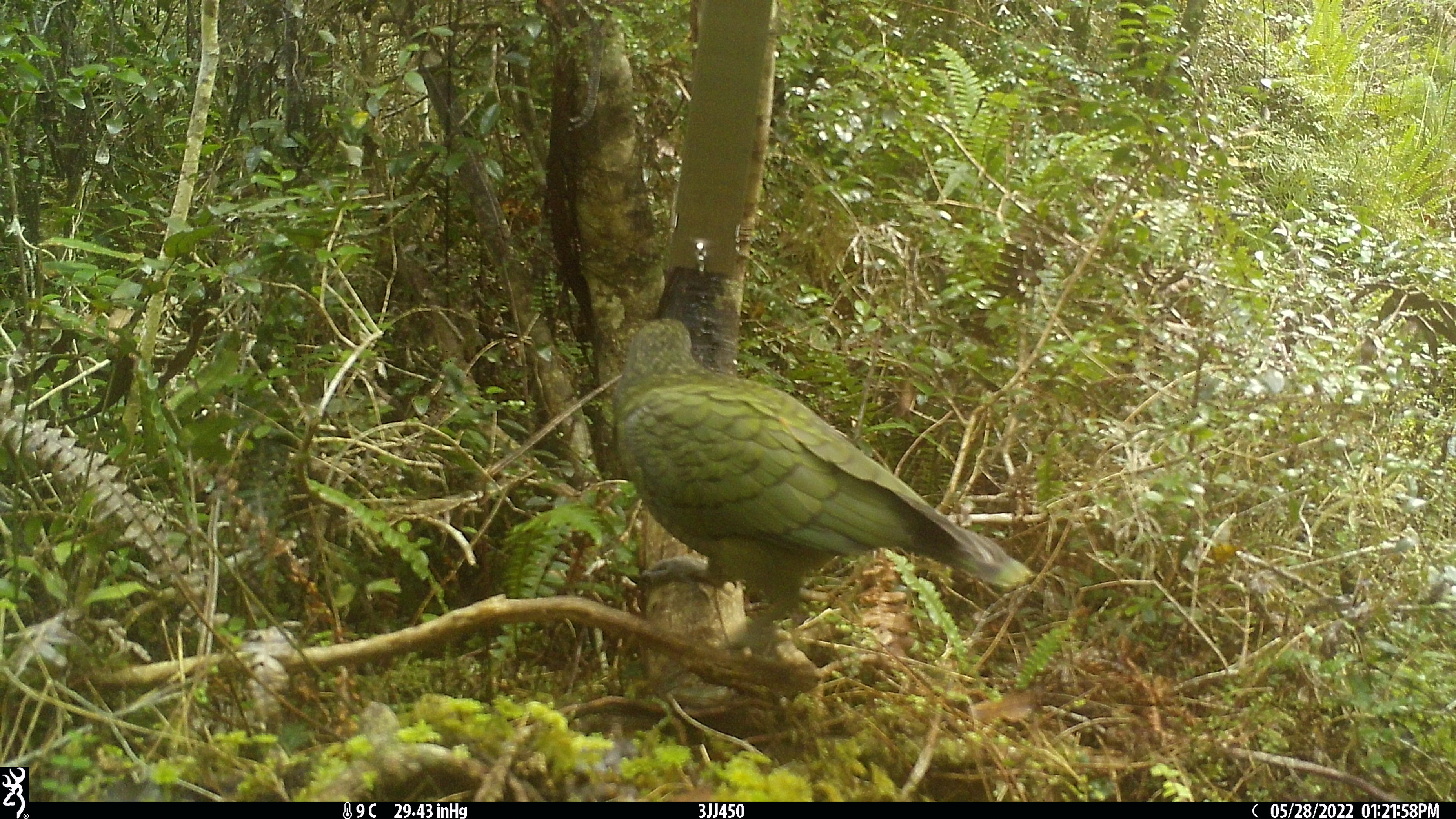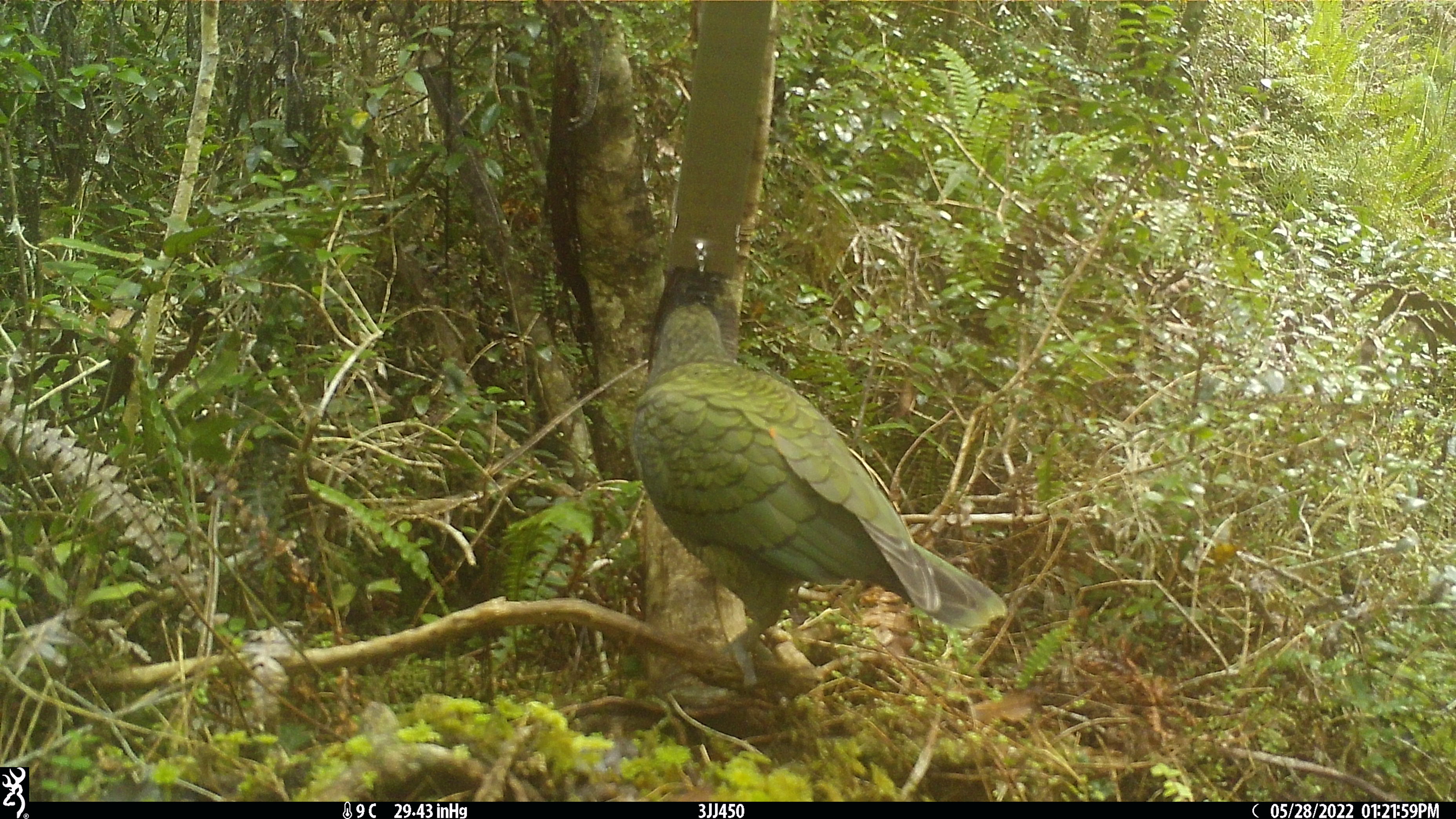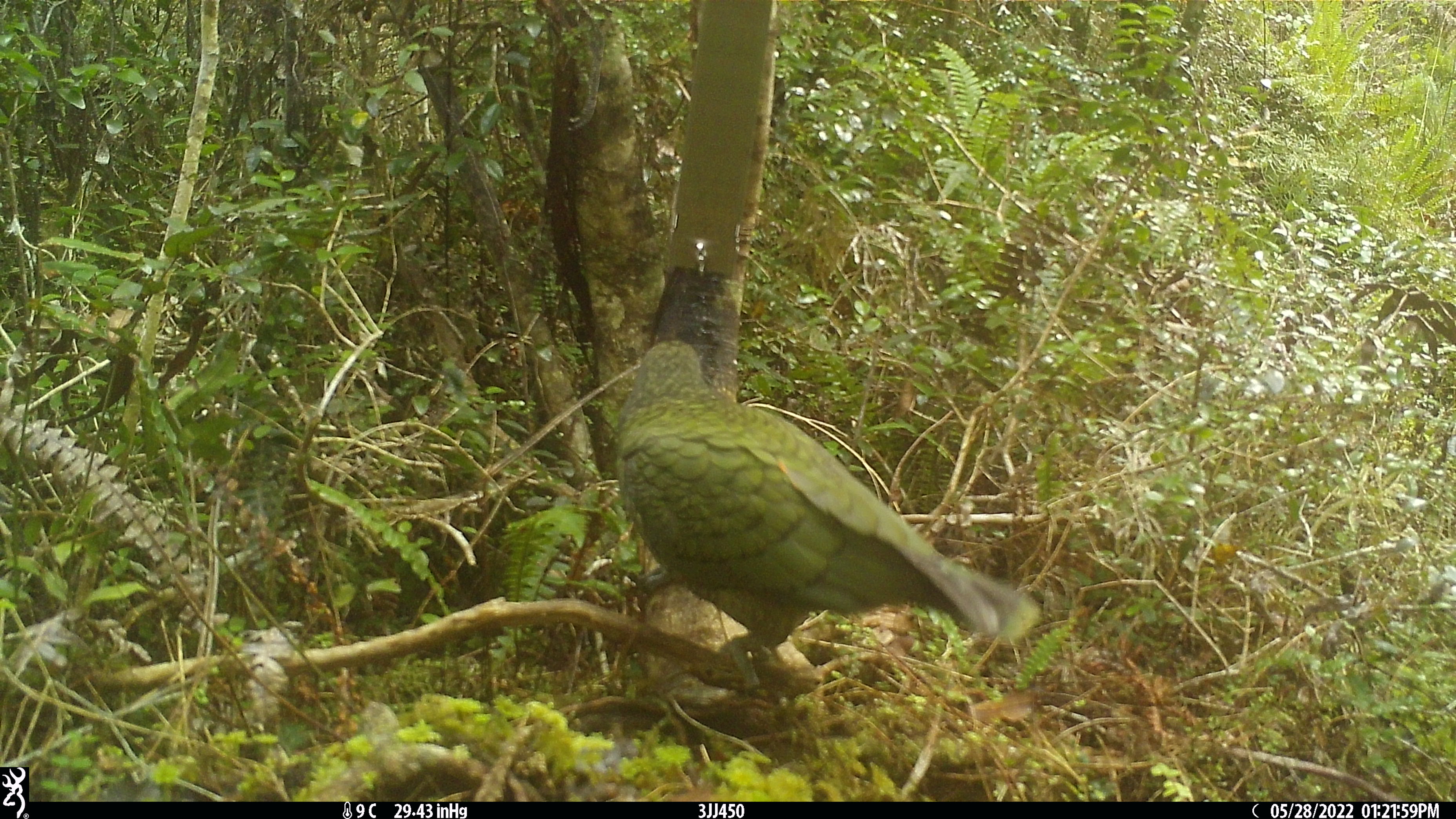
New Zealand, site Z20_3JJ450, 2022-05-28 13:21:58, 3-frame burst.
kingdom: Animalia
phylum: Chordata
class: Aves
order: Psittaciformes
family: Strigopidae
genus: Nestor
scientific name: Nestor notabilis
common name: kea